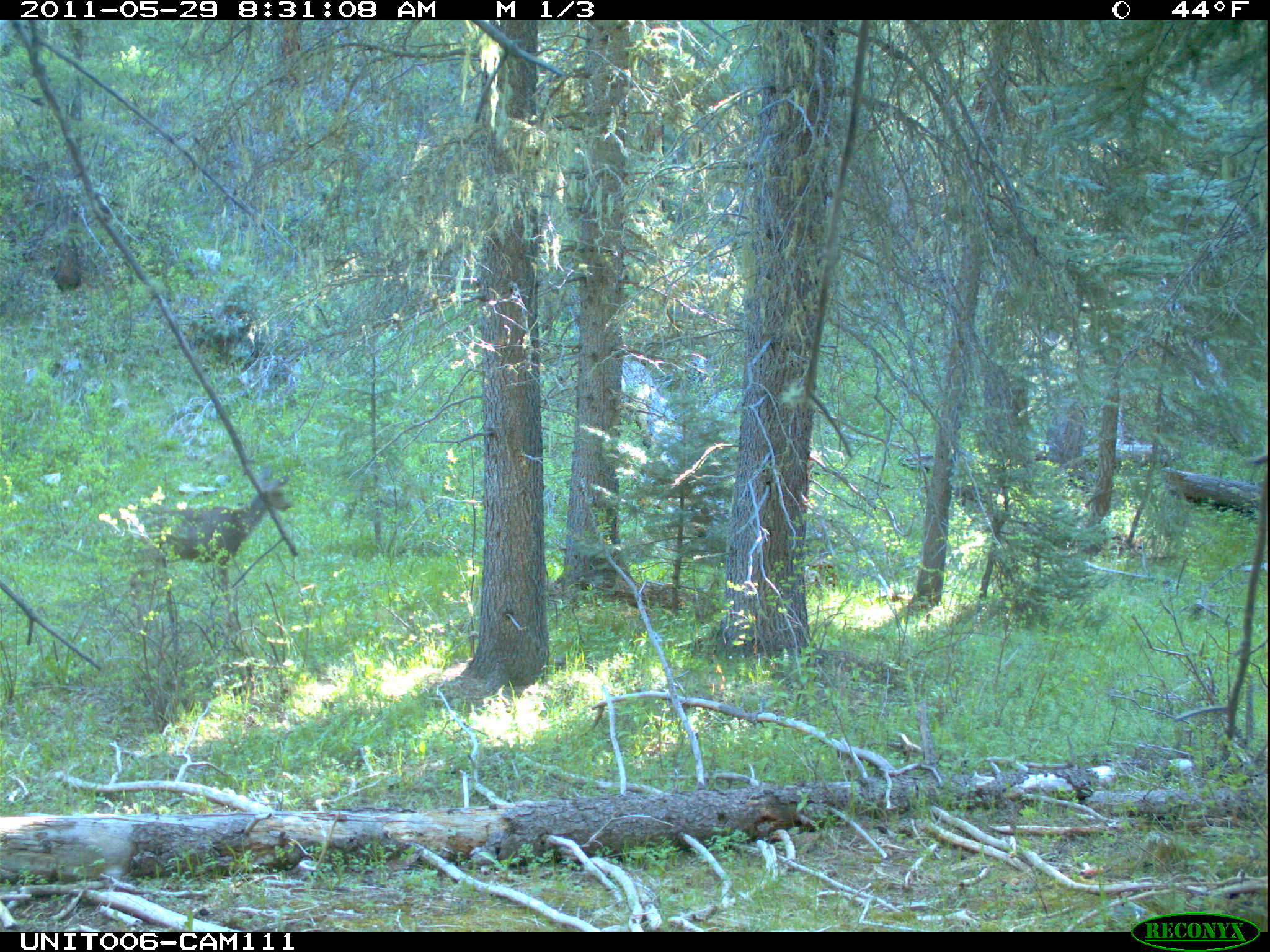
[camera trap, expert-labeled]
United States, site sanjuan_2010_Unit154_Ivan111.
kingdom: Animalia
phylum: Chordata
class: Mammalia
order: Artiodactyla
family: Cervidae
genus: Odocoileus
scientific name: Odocoileus hemionus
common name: mule deer